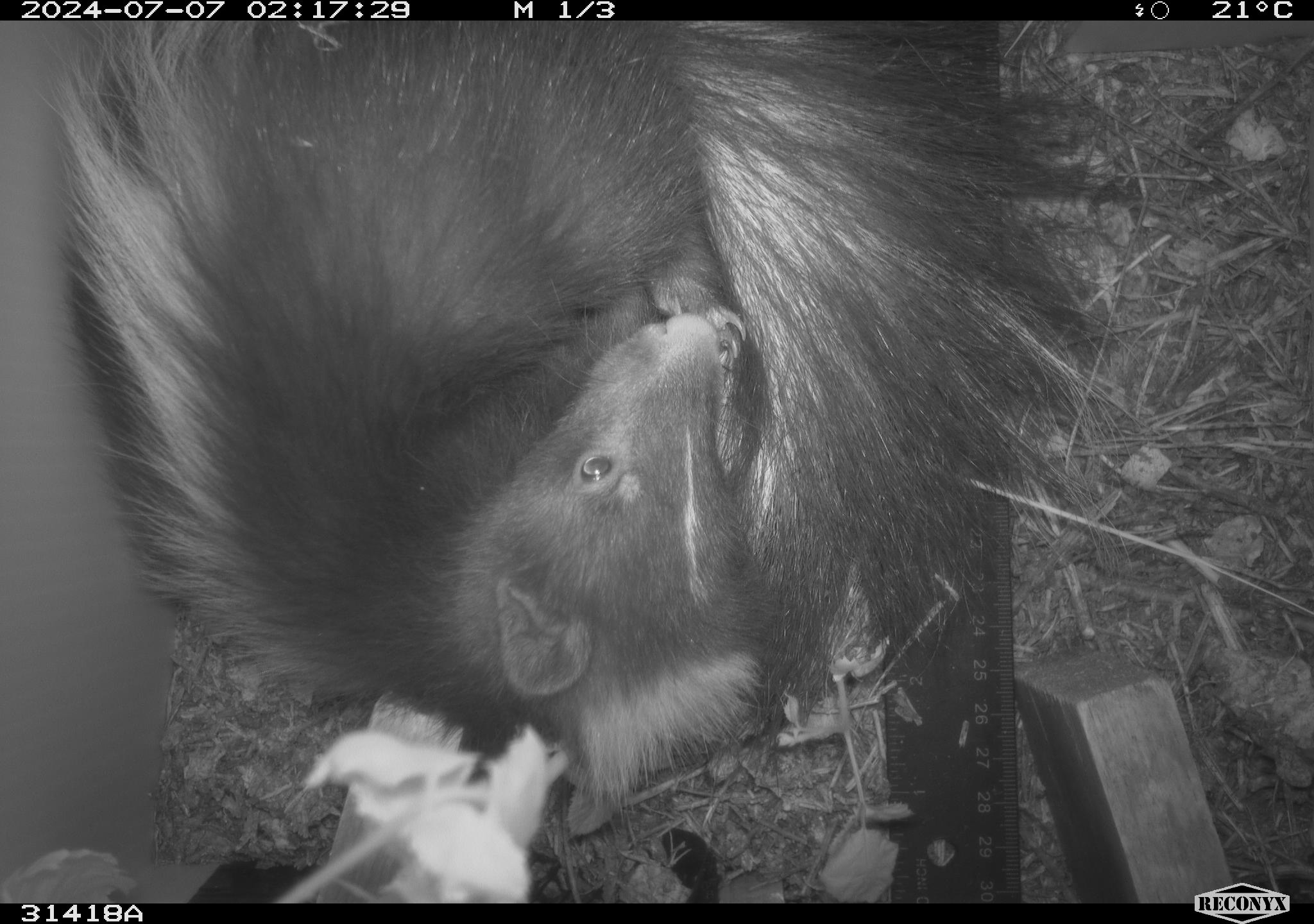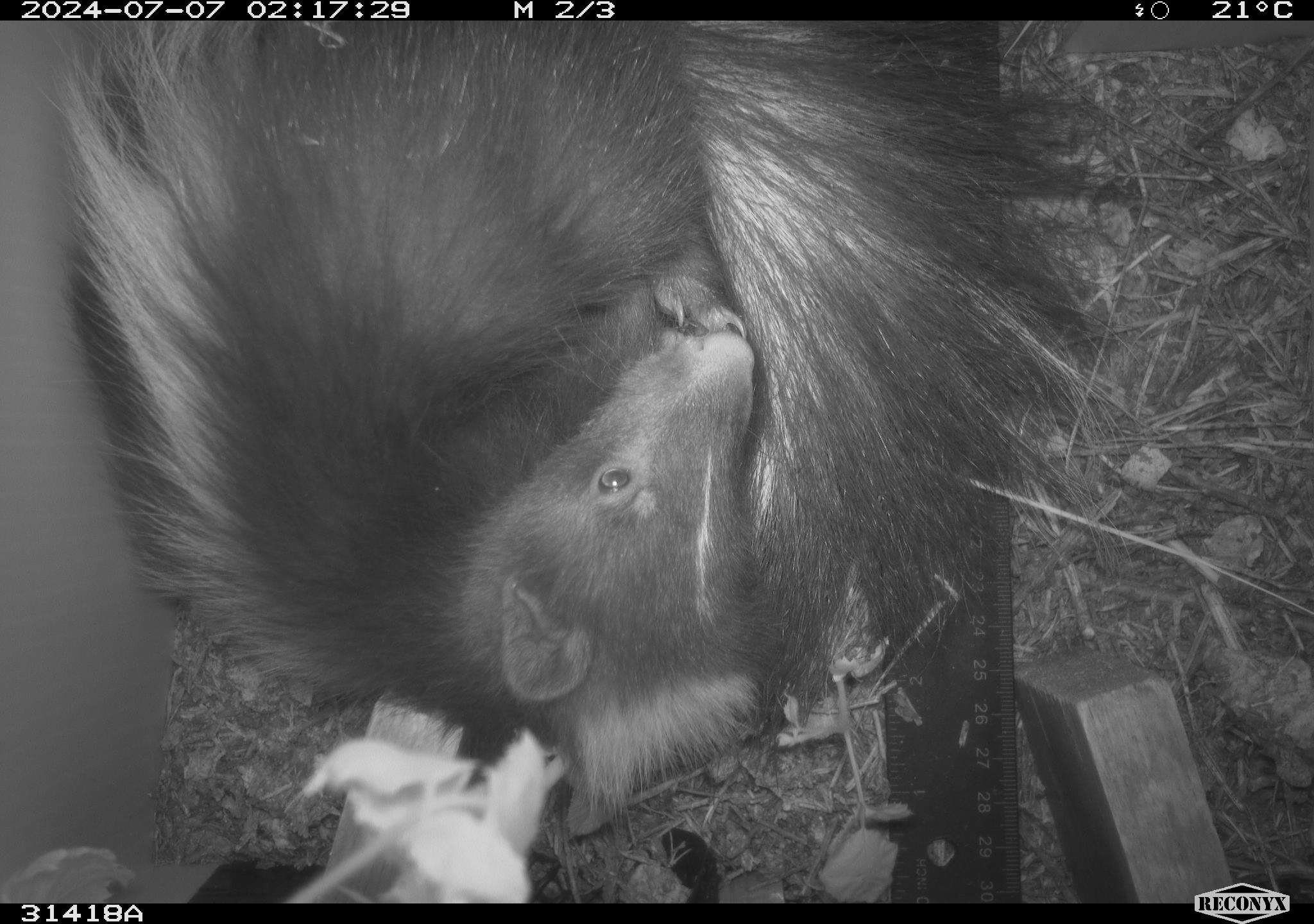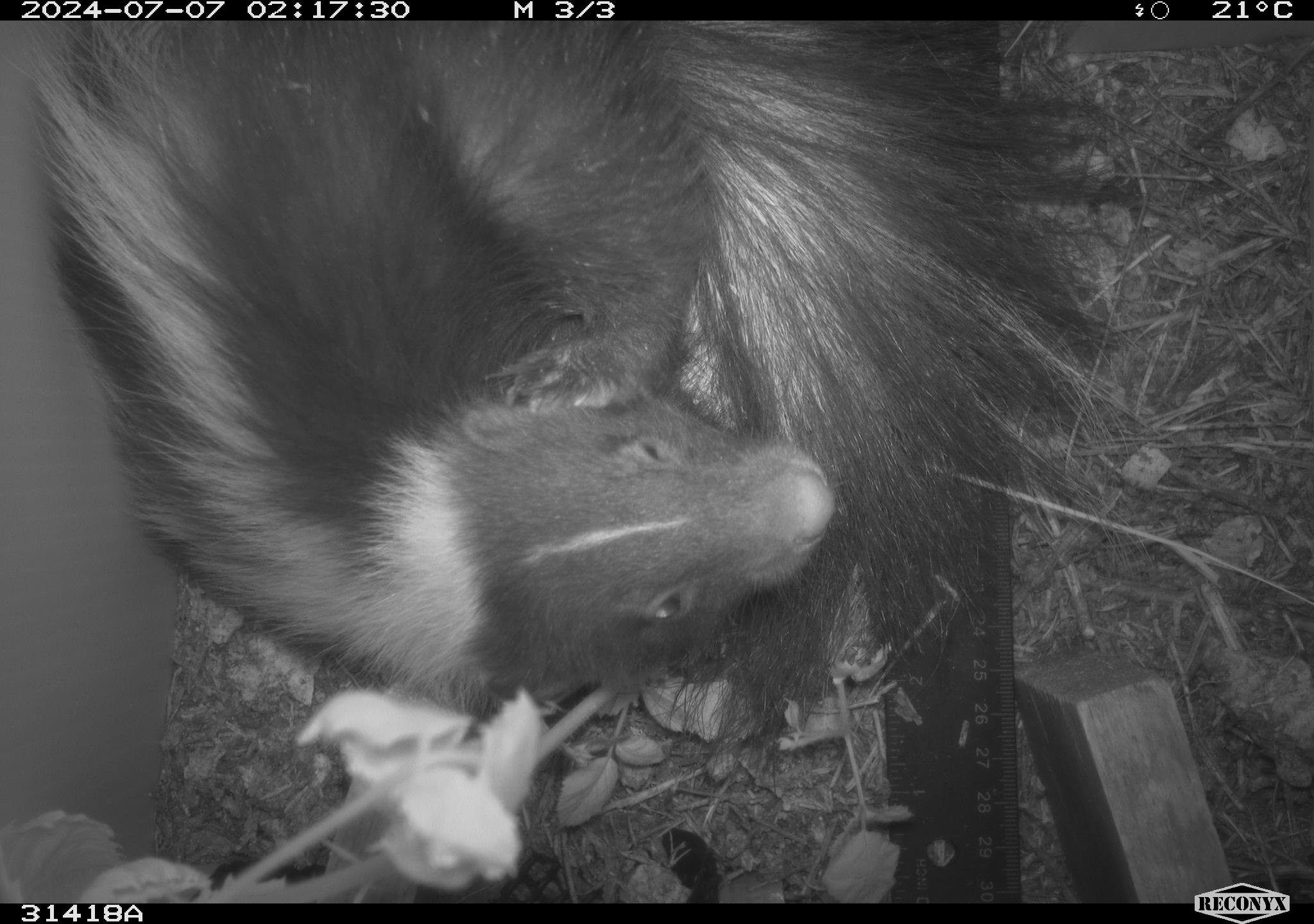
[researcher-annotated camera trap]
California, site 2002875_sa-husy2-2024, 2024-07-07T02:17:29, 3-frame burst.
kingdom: Animalia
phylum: Chordata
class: Mammalia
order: Carnivora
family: Mephitidae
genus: Mephitis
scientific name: Mephitis mephitis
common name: striped skunk